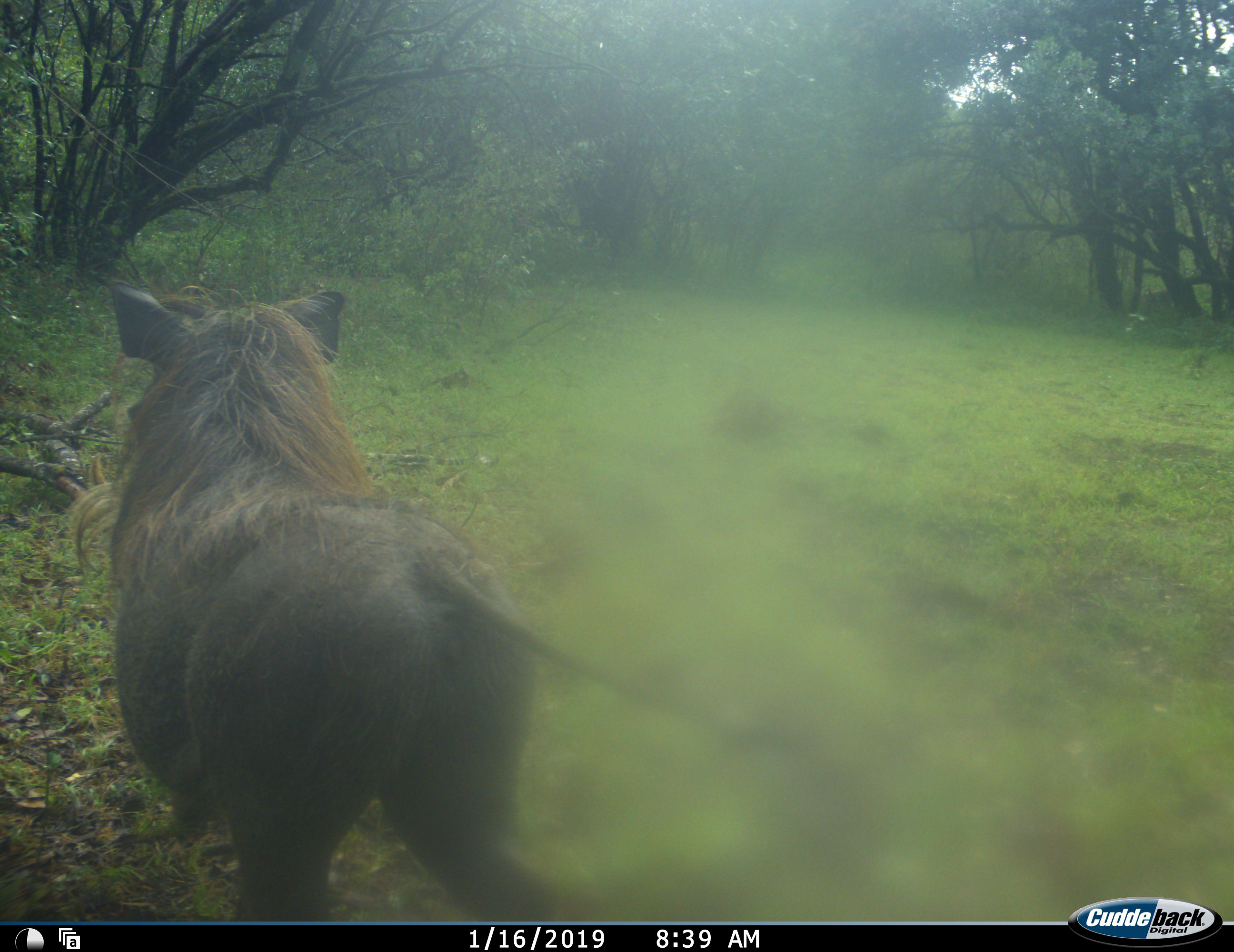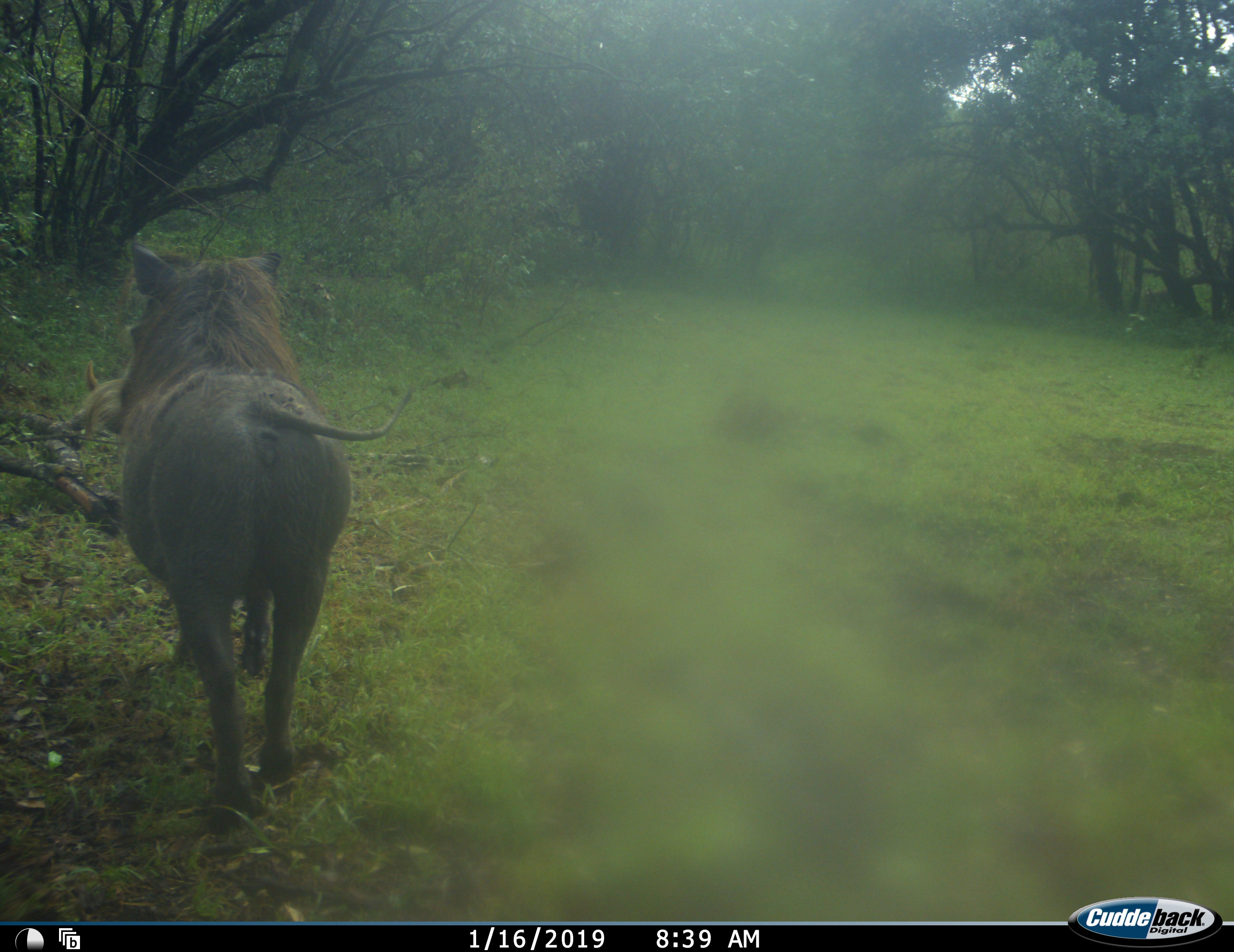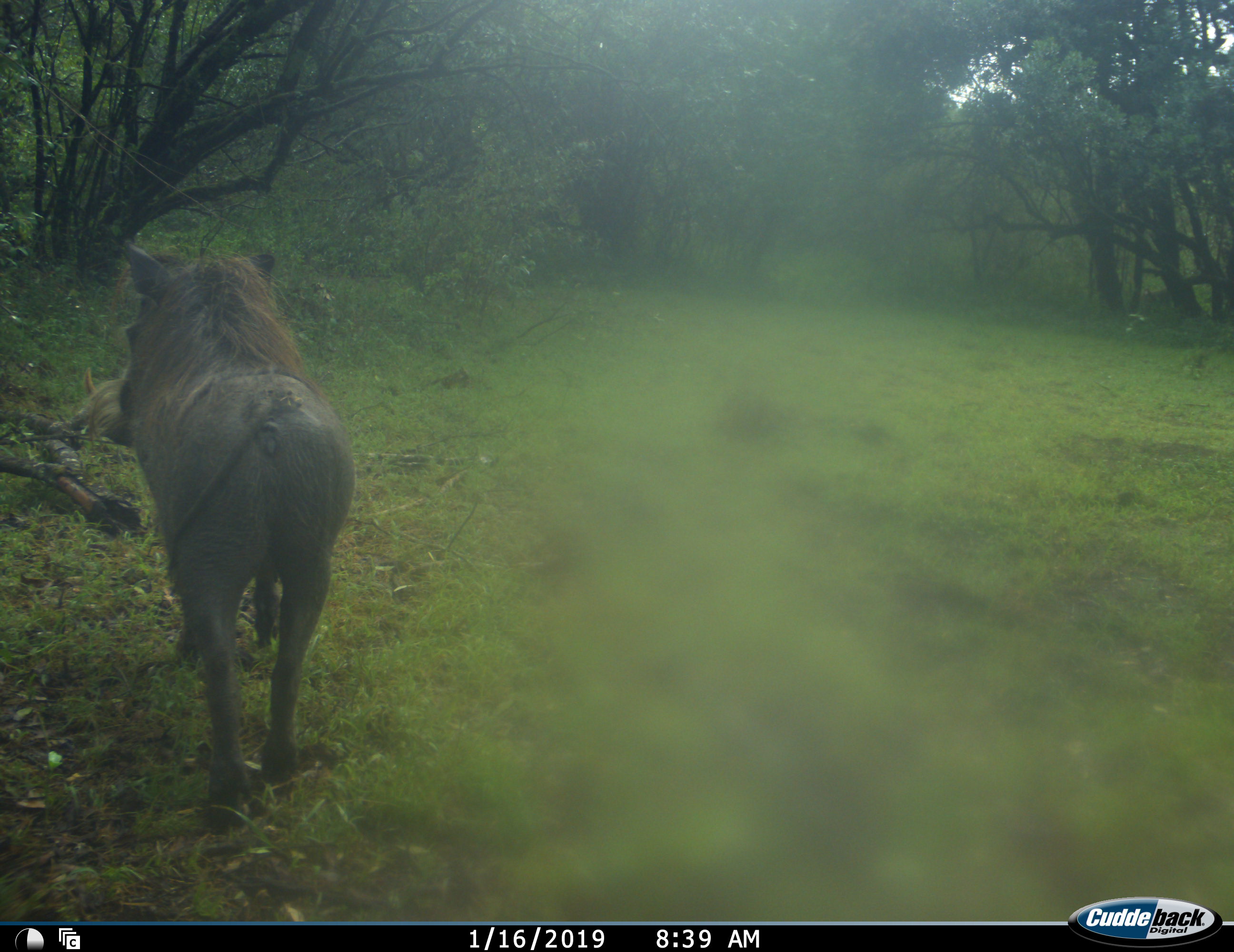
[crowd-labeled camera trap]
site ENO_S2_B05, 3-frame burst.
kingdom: Animalia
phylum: Chordata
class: Mammalia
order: Artiodactyla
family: Suidae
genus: Phacochoerus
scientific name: Phacochoerus africanus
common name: warthog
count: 1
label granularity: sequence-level